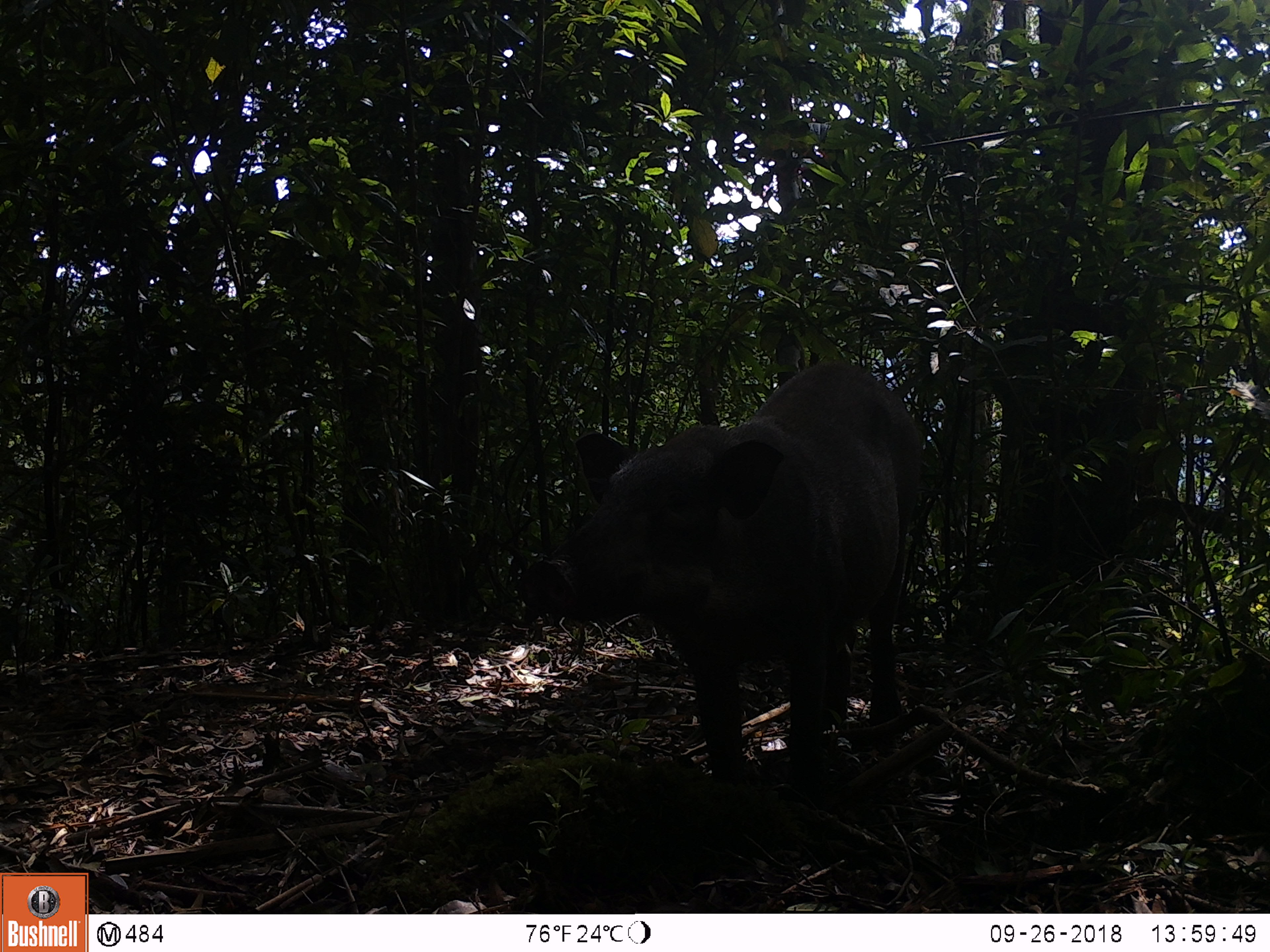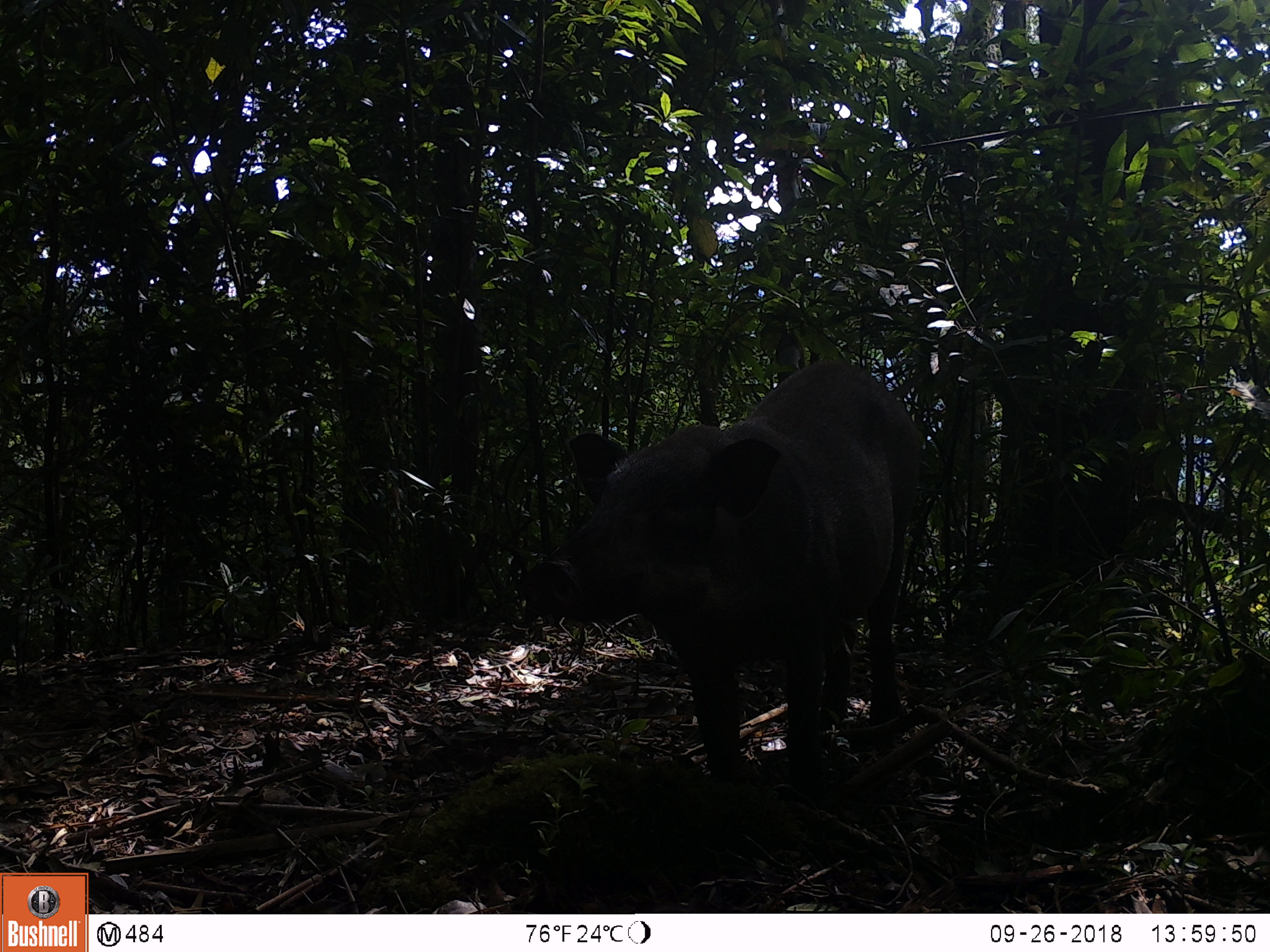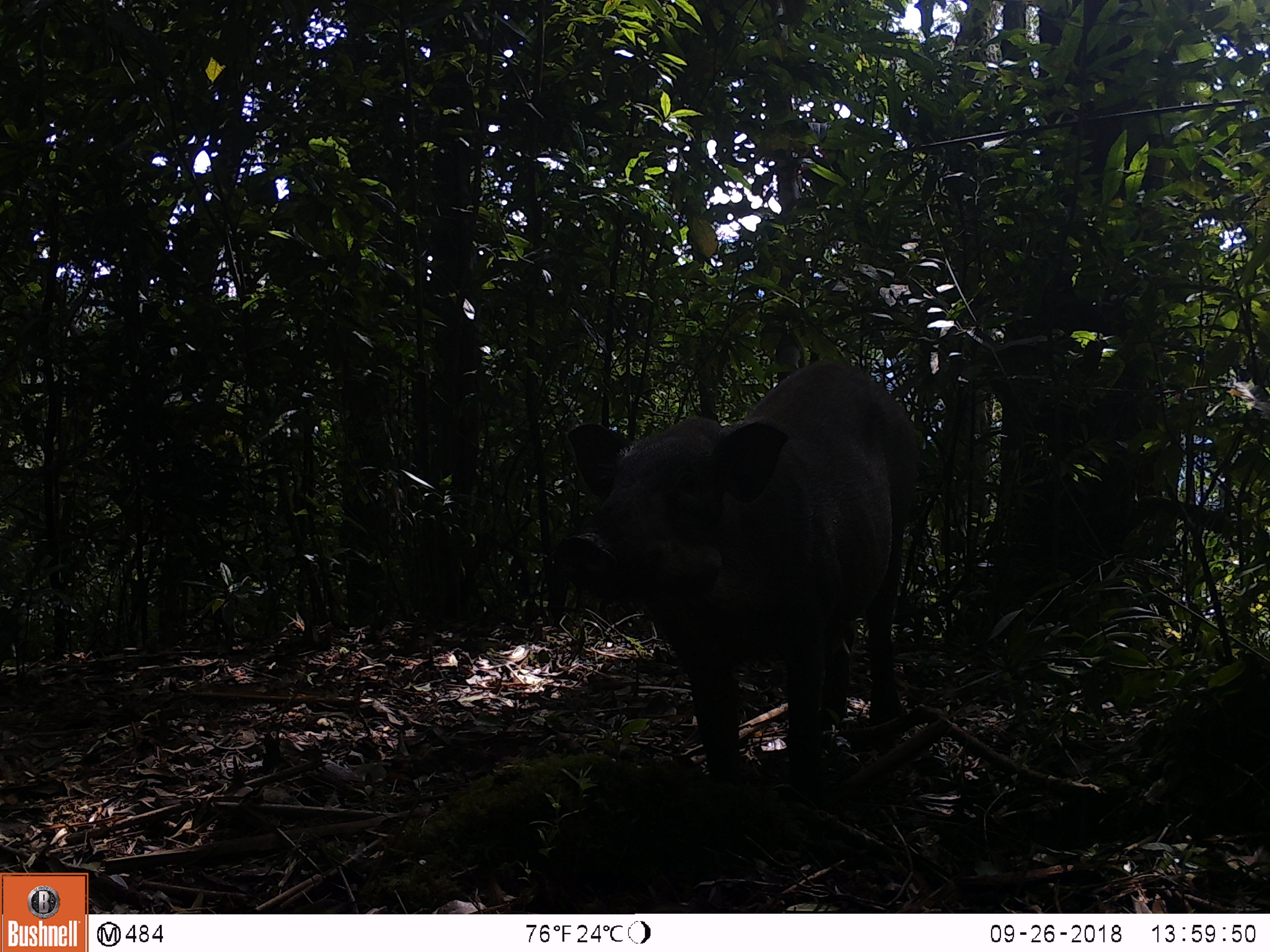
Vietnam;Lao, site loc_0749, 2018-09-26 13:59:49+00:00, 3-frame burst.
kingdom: Animalia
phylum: Chordata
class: Mammalia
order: Artiodactyla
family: Suidae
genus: Sus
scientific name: Sus scrofa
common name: eurasian wild pig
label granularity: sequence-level